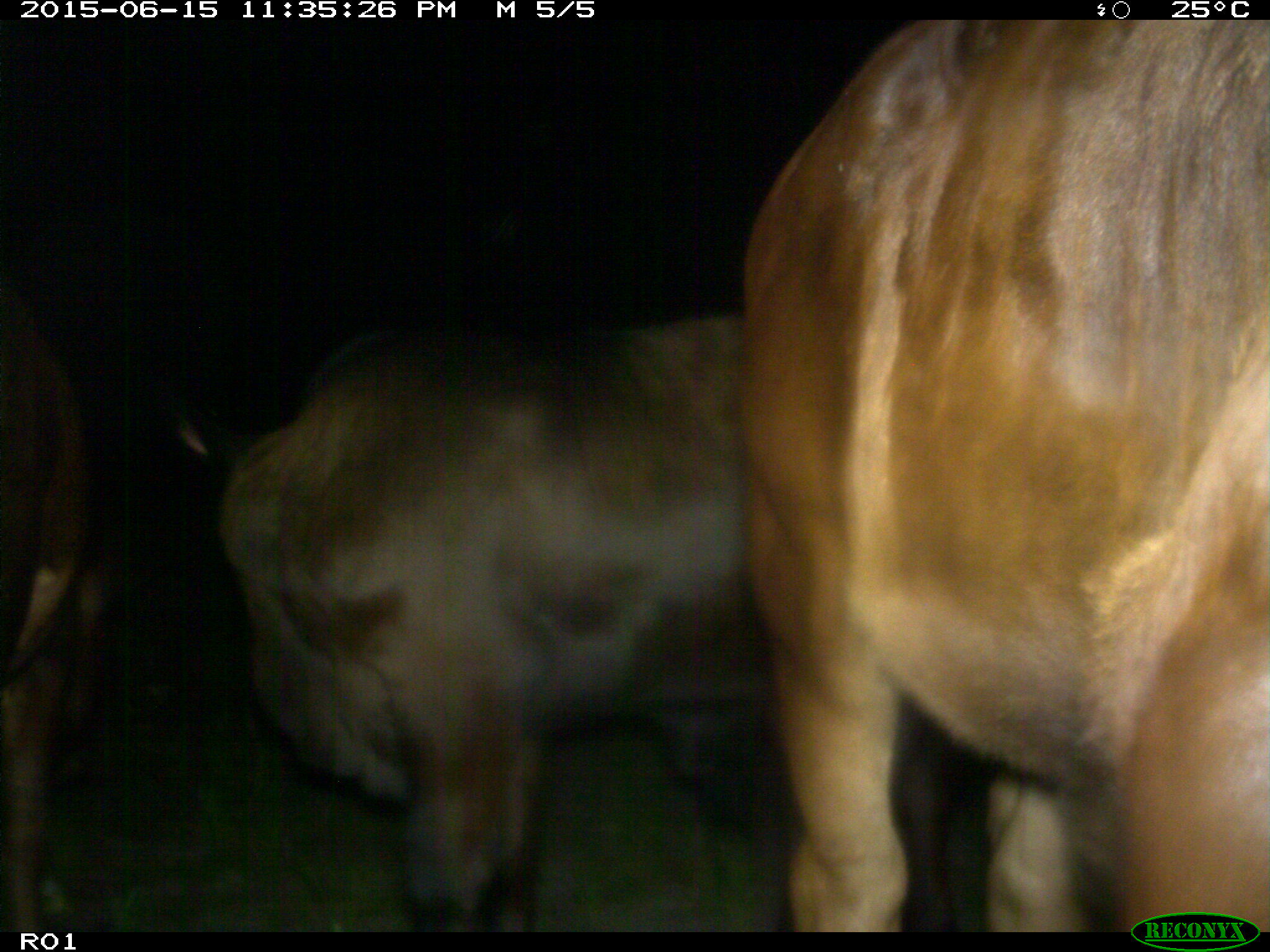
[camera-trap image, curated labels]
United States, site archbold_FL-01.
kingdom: Animalia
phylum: Chordata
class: Mammalia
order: Artiodactyla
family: Bovidae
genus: Bos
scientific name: Bos taurus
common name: domestic cow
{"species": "Bos taurus (domestic cow)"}